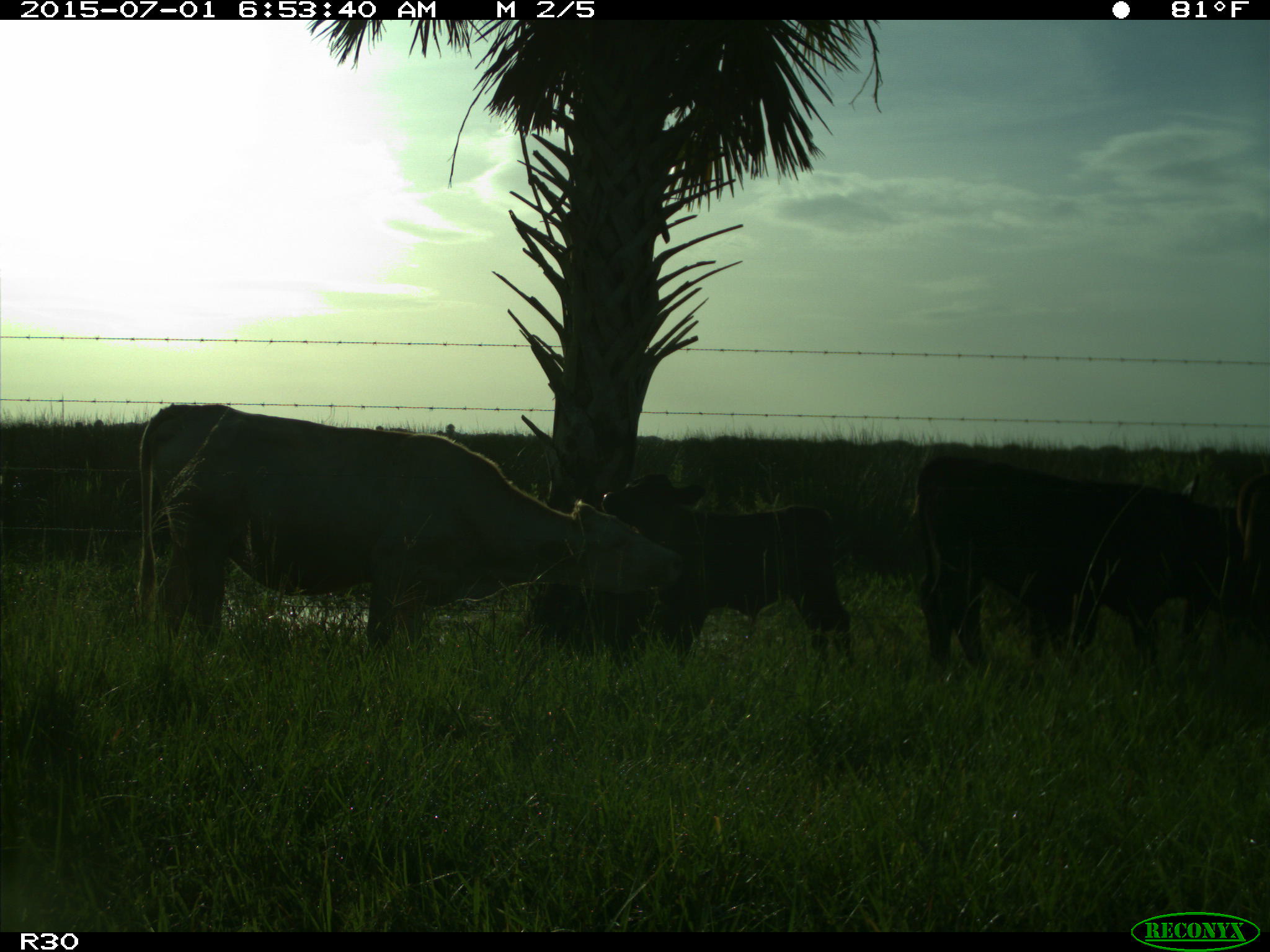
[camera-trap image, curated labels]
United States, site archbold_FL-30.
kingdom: Animalia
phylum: Chordata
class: Mammalia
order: Artiodactyla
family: Bovidae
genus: Bos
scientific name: Bos taurus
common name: domestic cow